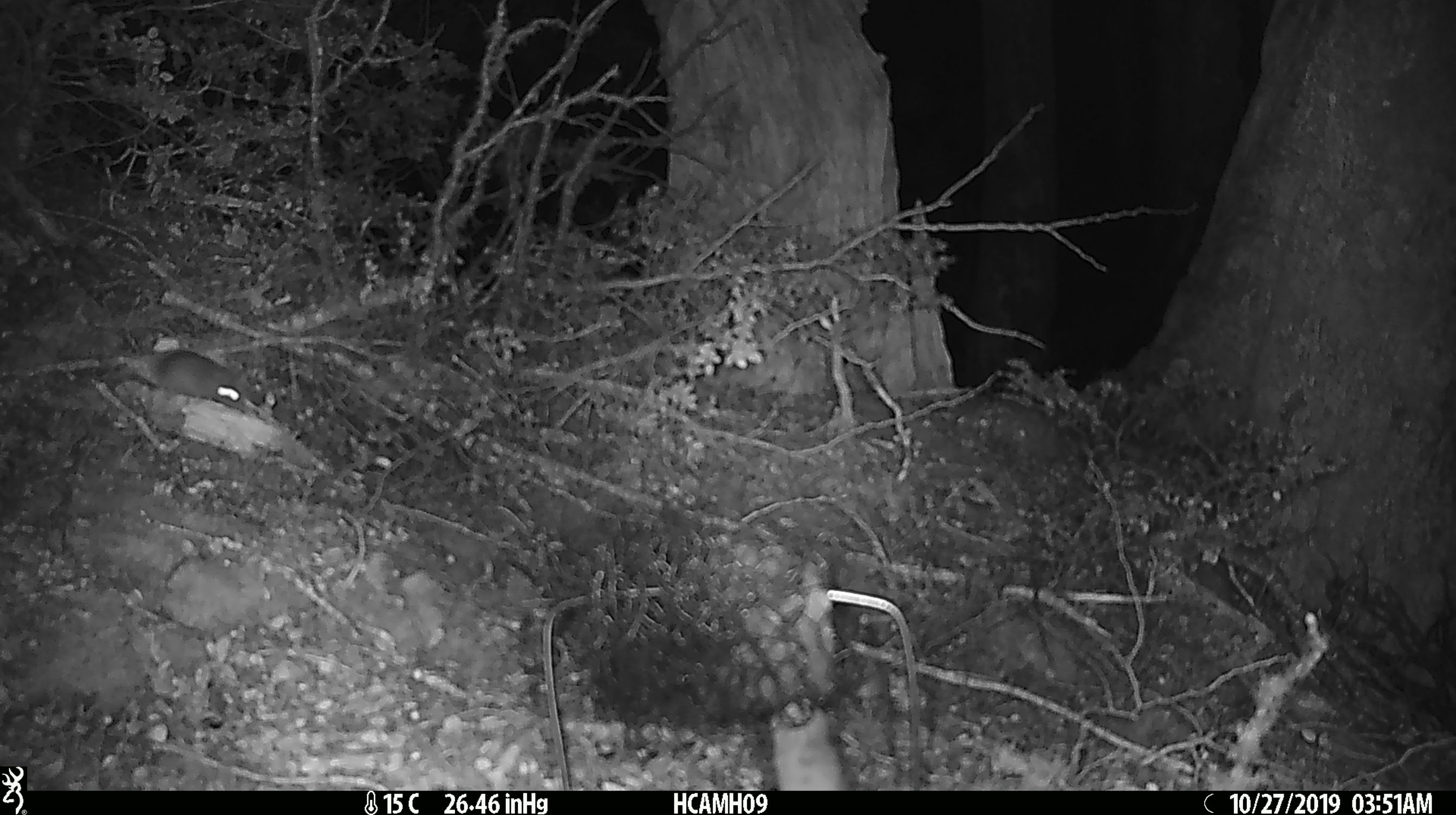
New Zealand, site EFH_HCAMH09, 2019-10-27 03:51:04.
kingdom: Animalia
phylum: Chordata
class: Mammalia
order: Rodentia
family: Muridae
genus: Mus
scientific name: Mus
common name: mouse